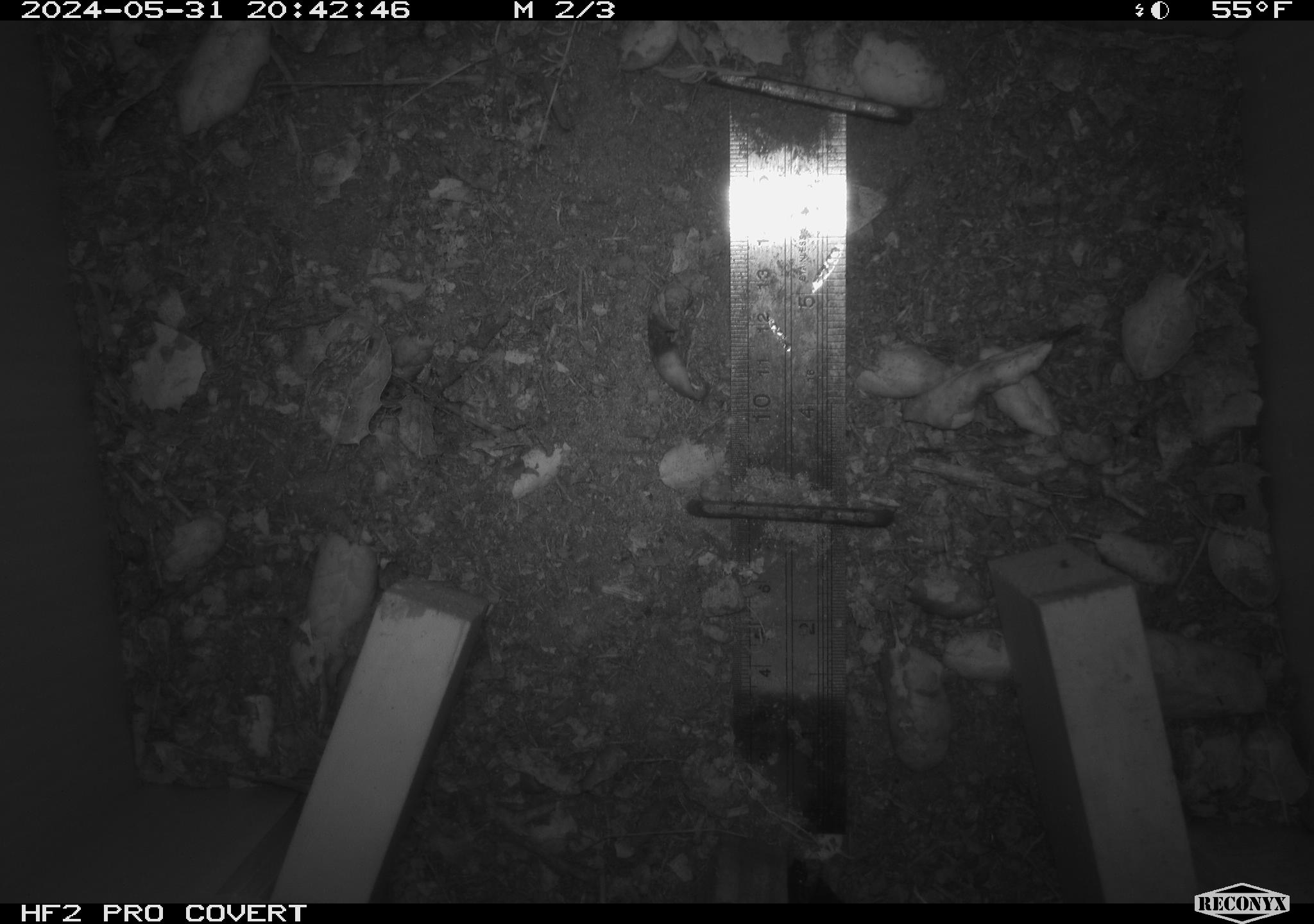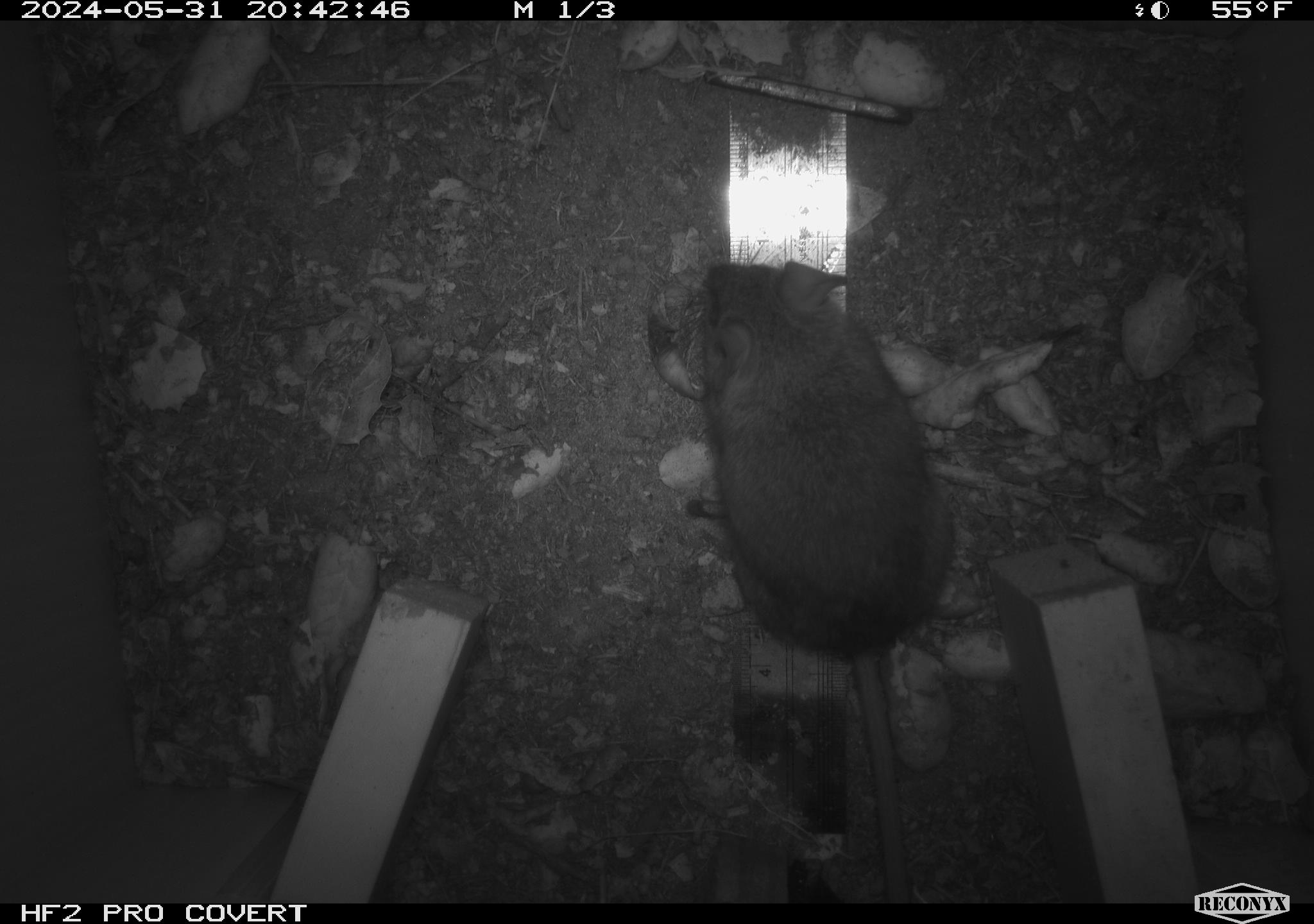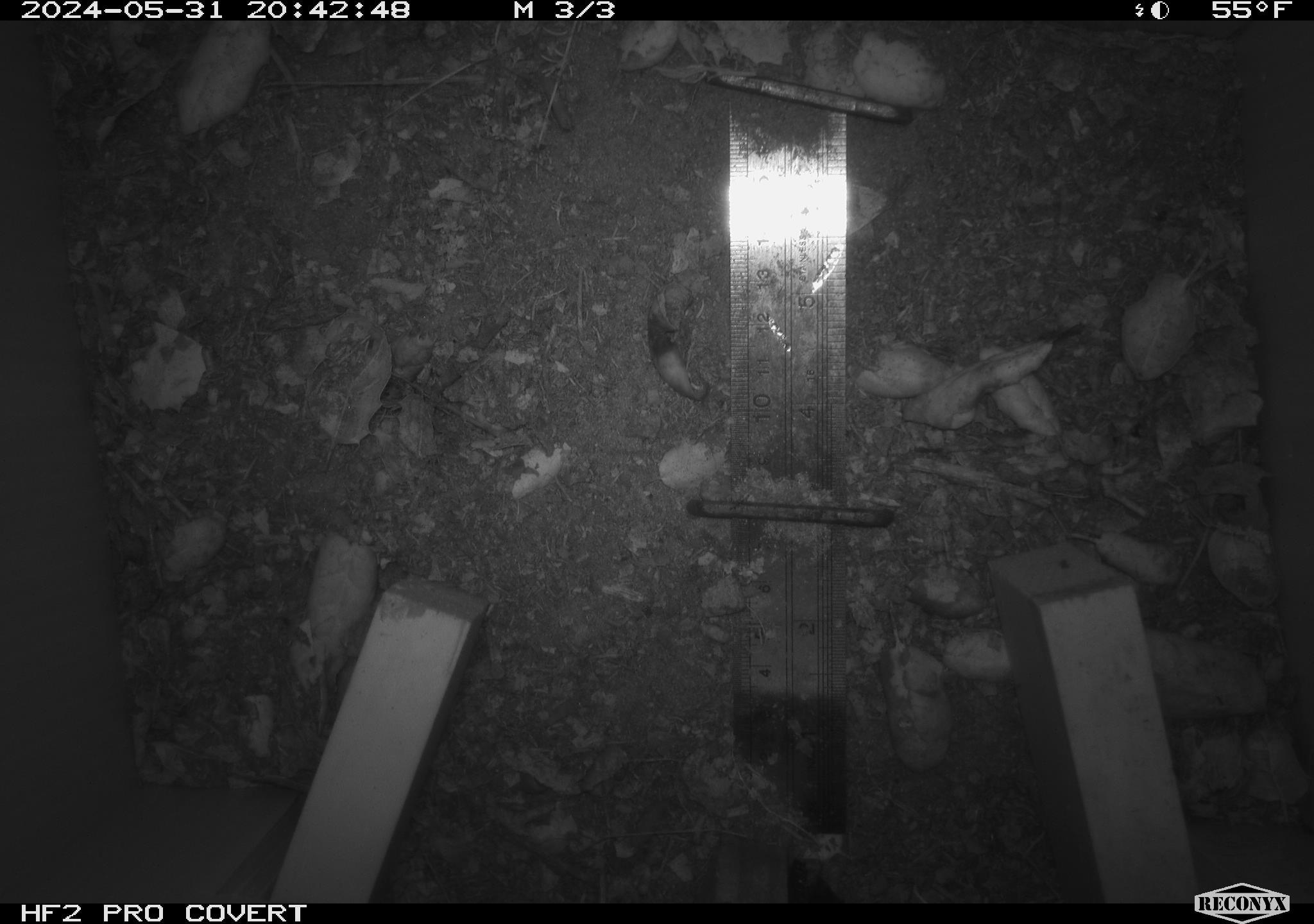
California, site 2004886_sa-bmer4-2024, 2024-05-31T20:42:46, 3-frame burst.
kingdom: Animalia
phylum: Chordata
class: Mammalia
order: Rodentia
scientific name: Rodentia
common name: mouse species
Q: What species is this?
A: Mouse species (Rodentia).